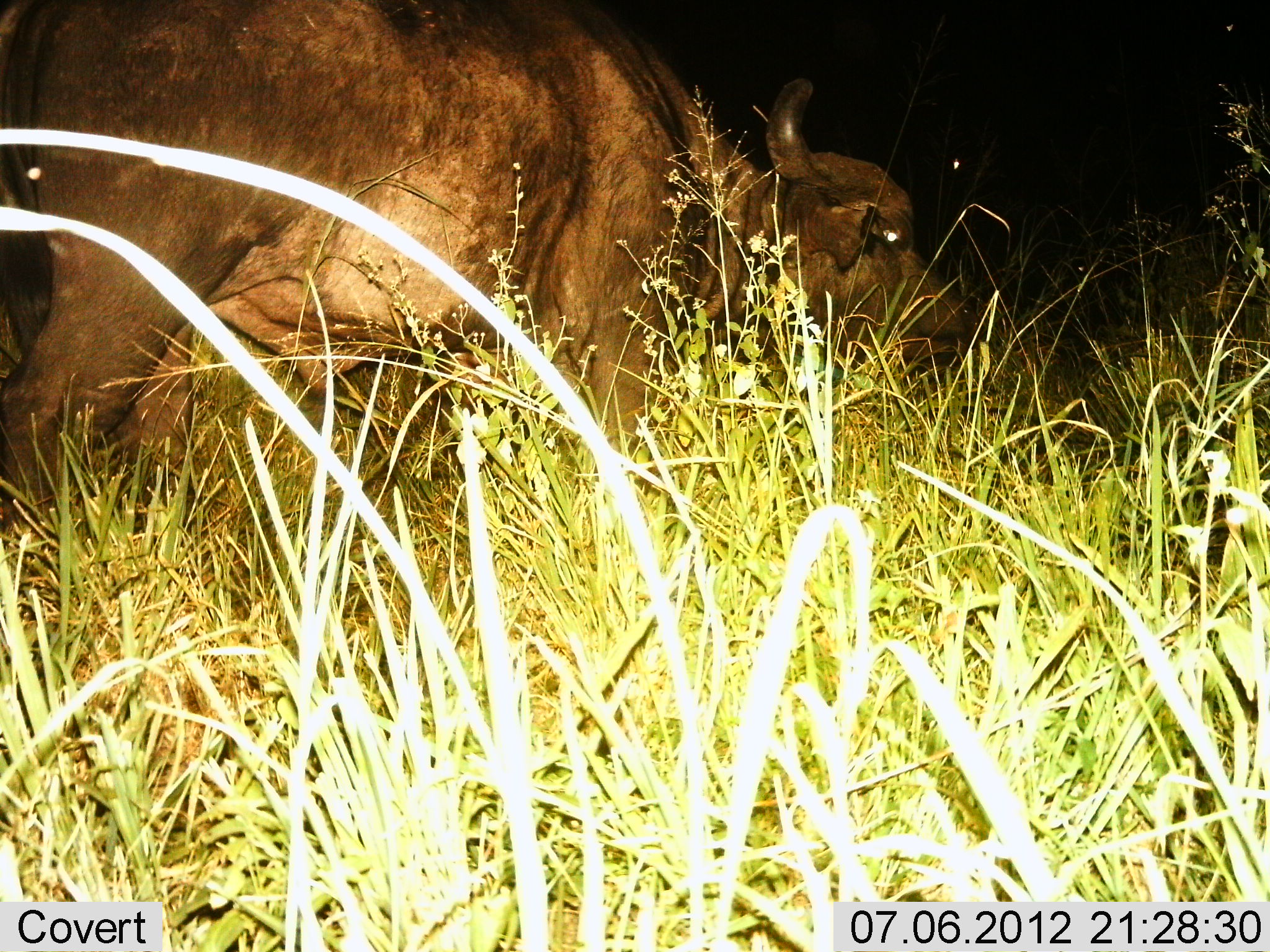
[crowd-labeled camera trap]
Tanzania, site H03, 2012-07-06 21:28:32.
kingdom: Animalia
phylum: Chordata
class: Mammalia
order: Artiodactyla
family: Bovidae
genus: Syncerus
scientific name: Syncerus caffer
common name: cape buffalo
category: buffalo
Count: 1.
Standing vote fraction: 50%.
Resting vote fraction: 0%.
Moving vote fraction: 20%.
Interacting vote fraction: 0%.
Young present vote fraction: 0%.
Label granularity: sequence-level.